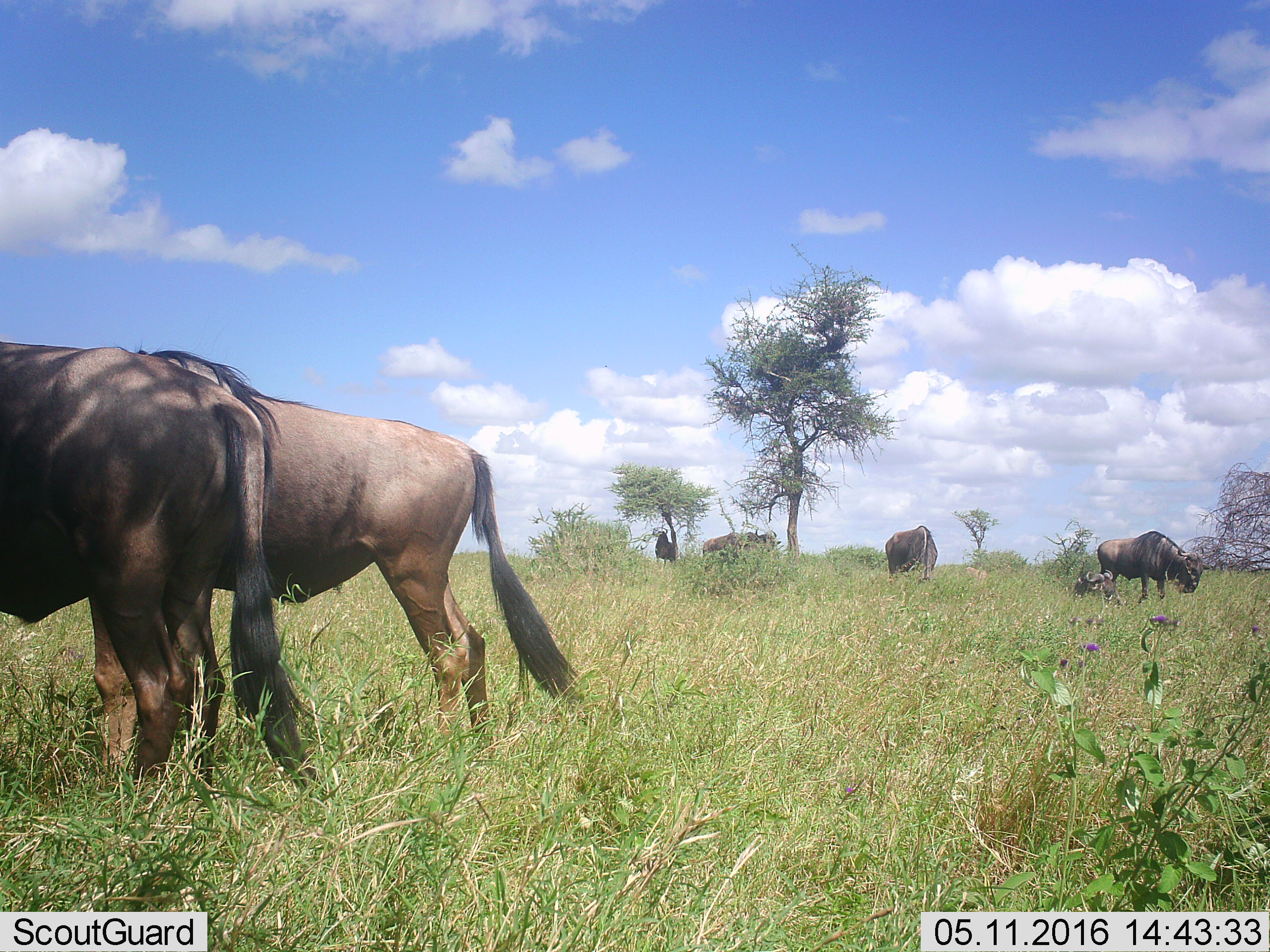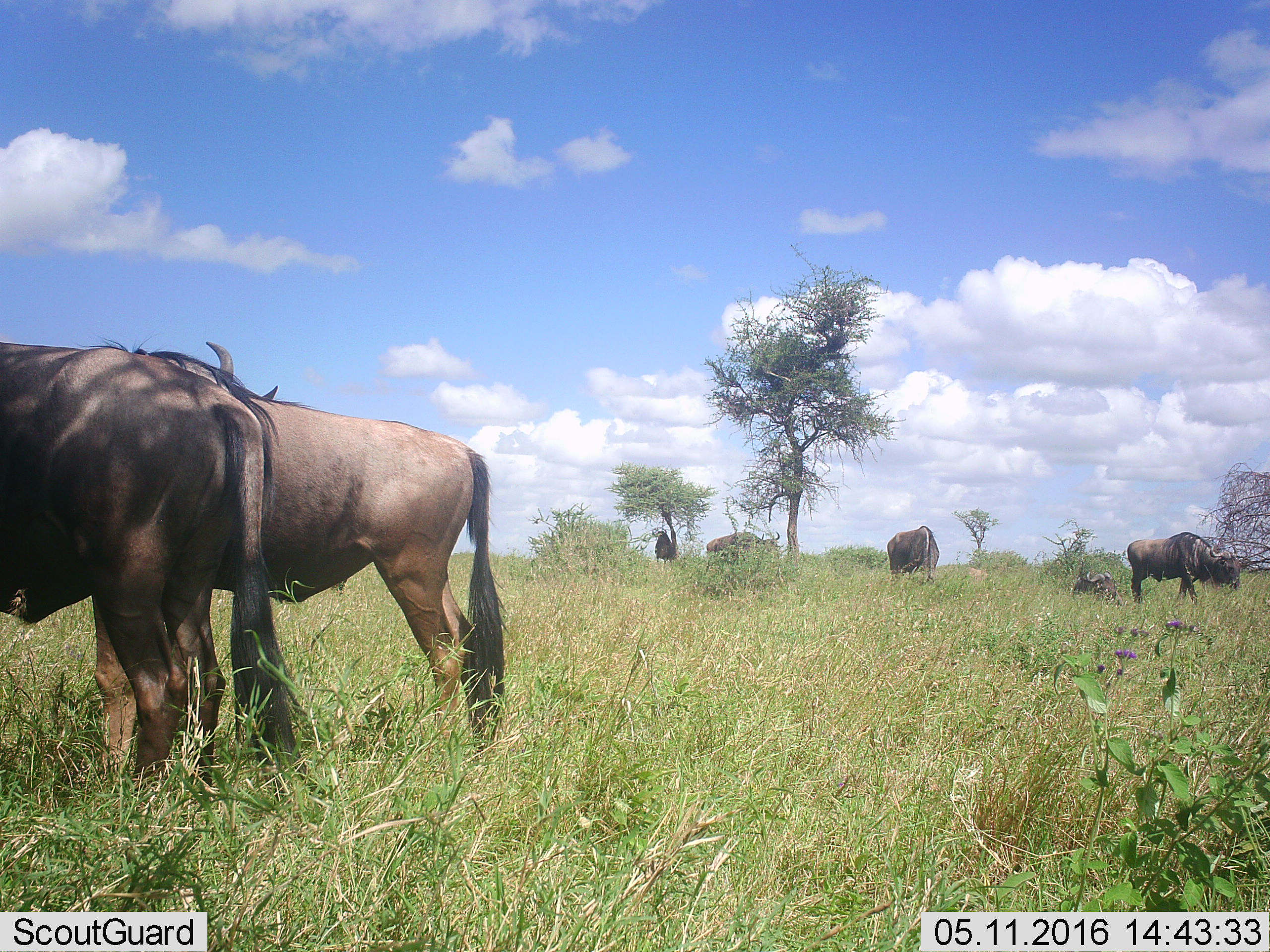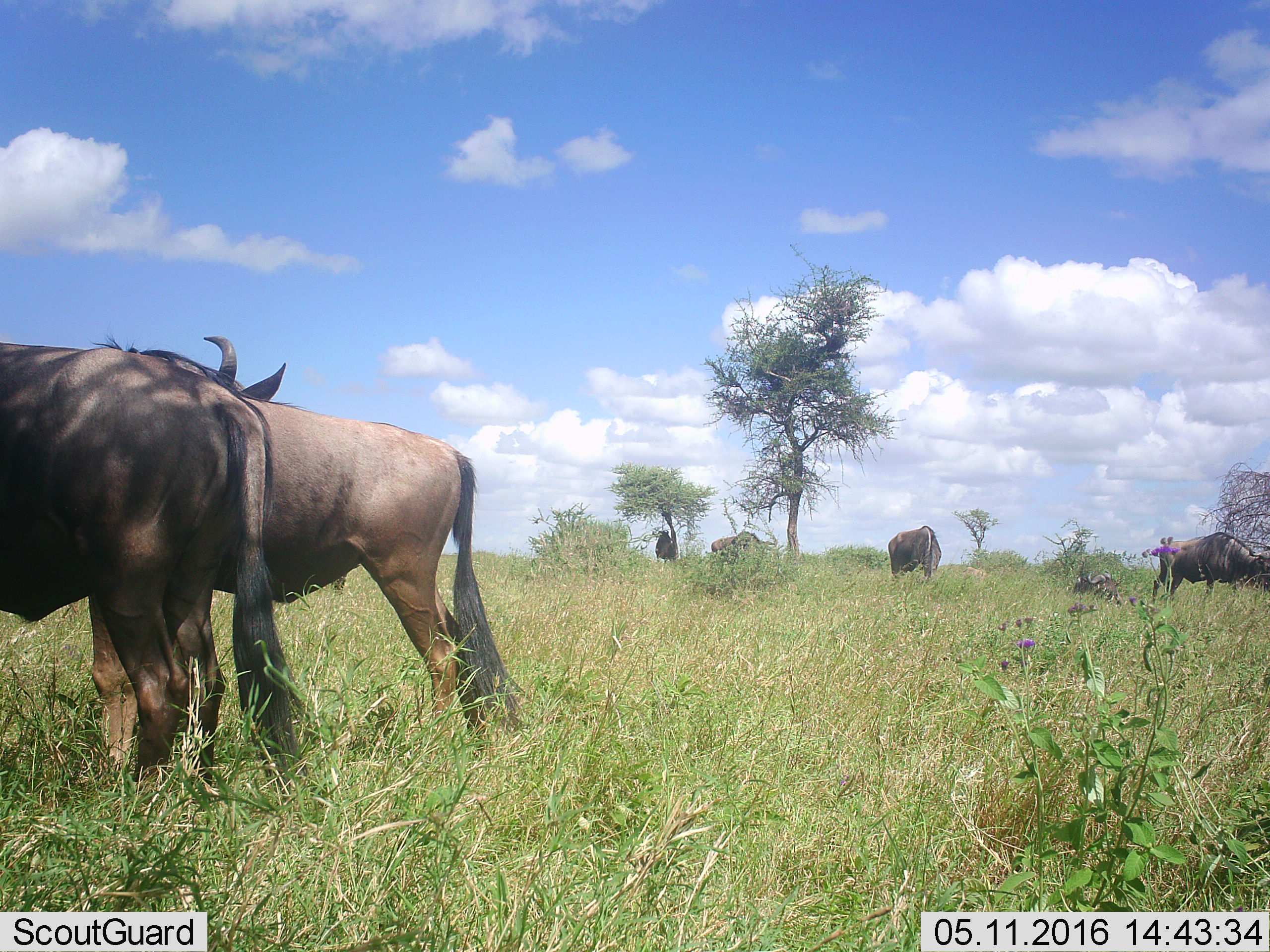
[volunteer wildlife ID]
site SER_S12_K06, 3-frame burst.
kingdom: Animalia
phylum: Chordata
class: Mammalia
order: Artiodactyla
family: Bovidae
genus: Connochaetes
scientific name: Connochaetes taurinus taurinus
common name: blue wildebeest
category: wildebeestblue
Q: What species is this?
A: Wildebeestblue (blue wildebeest) (Connochaetes taurinus taurinus).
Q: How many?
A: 8.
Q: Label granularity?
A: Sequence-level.